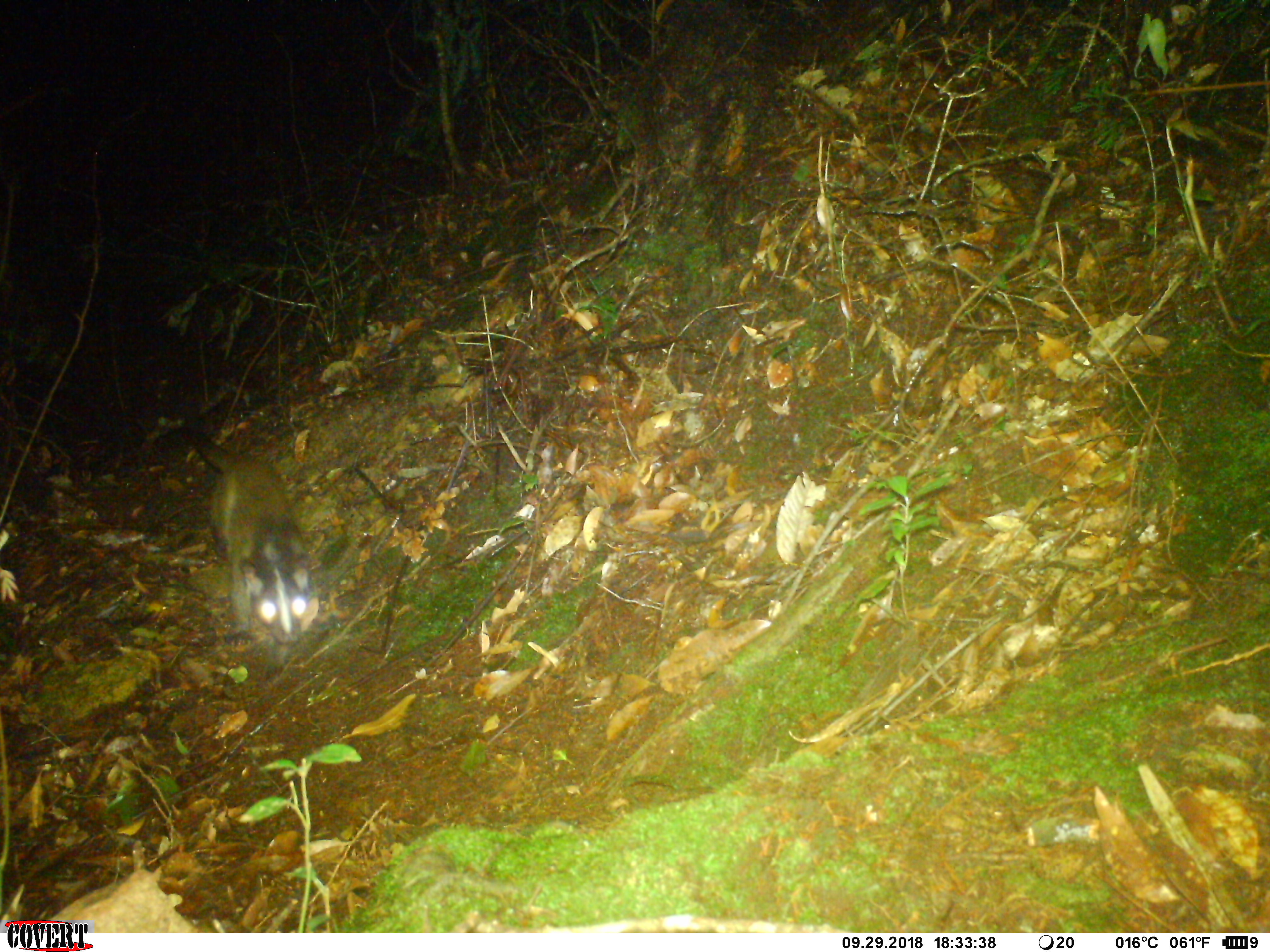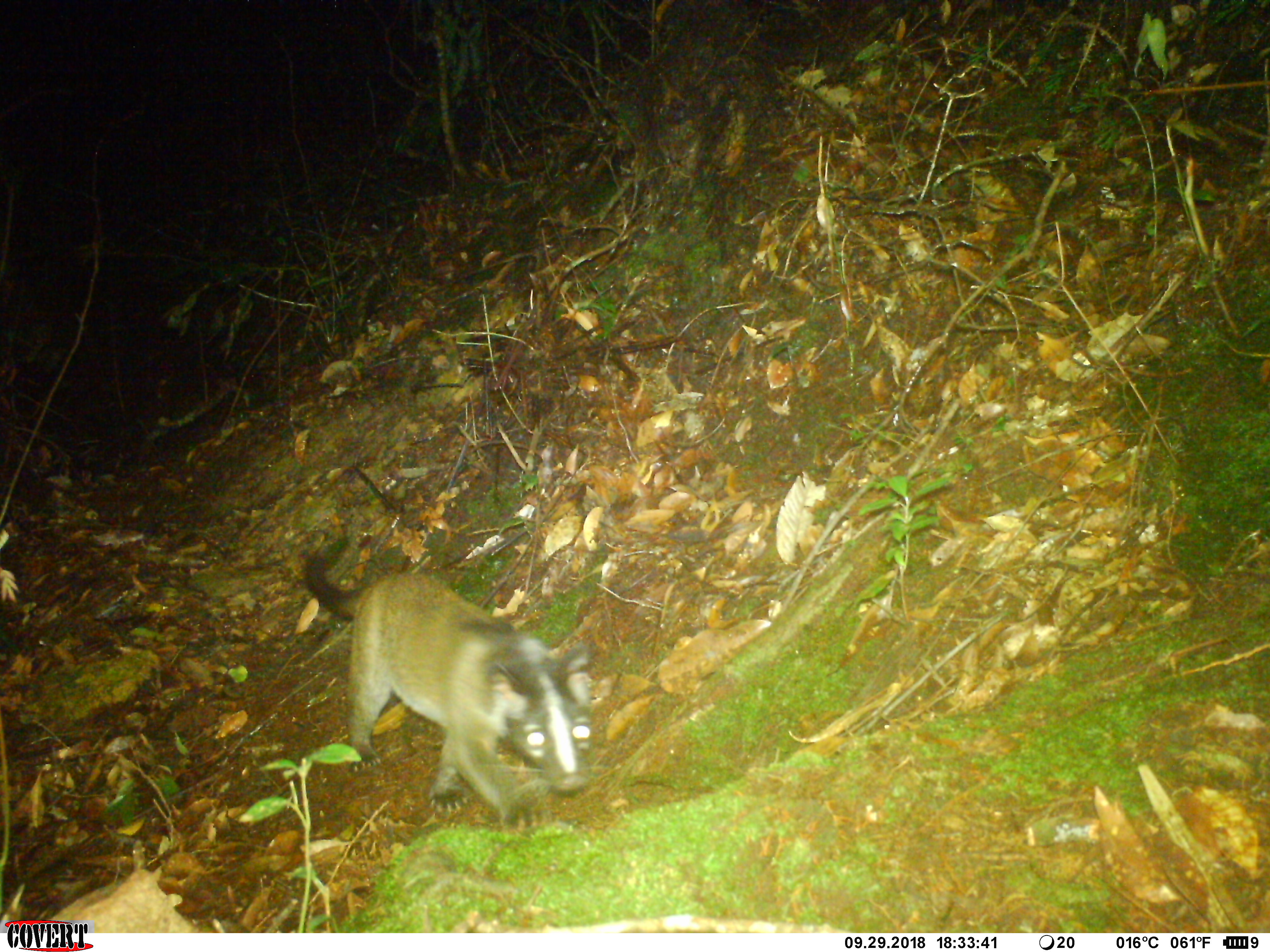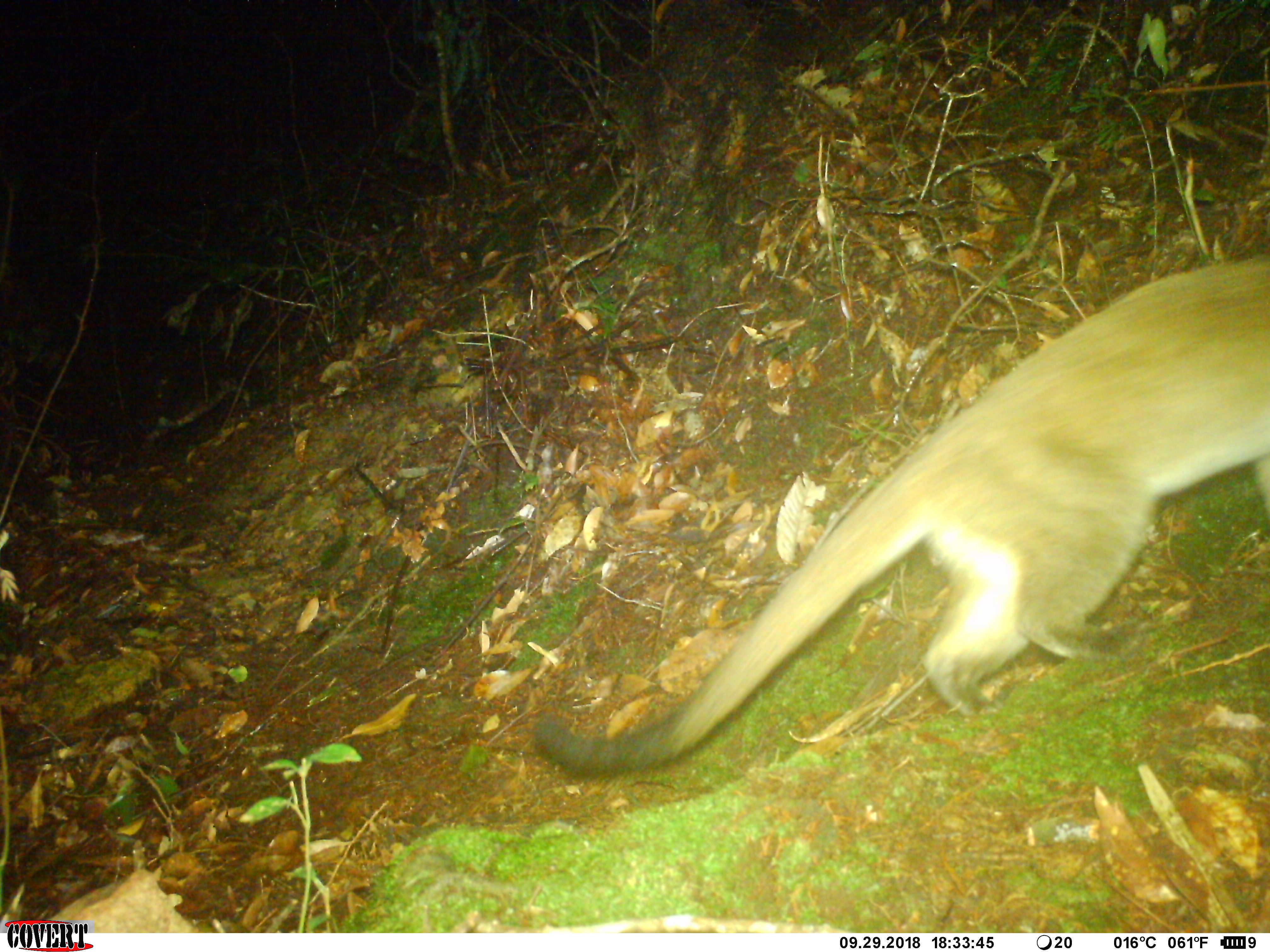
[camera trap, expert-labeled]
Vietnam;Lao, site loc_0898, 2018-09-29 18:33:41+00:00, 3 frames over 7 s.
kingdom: Animalia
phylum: Chordata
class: Mammalia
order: Carnivora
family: Viverridae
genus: Paguma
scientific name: Paguma larvata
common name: masked palm civet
Masked palm civet (Paguma larvata). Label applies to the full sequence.